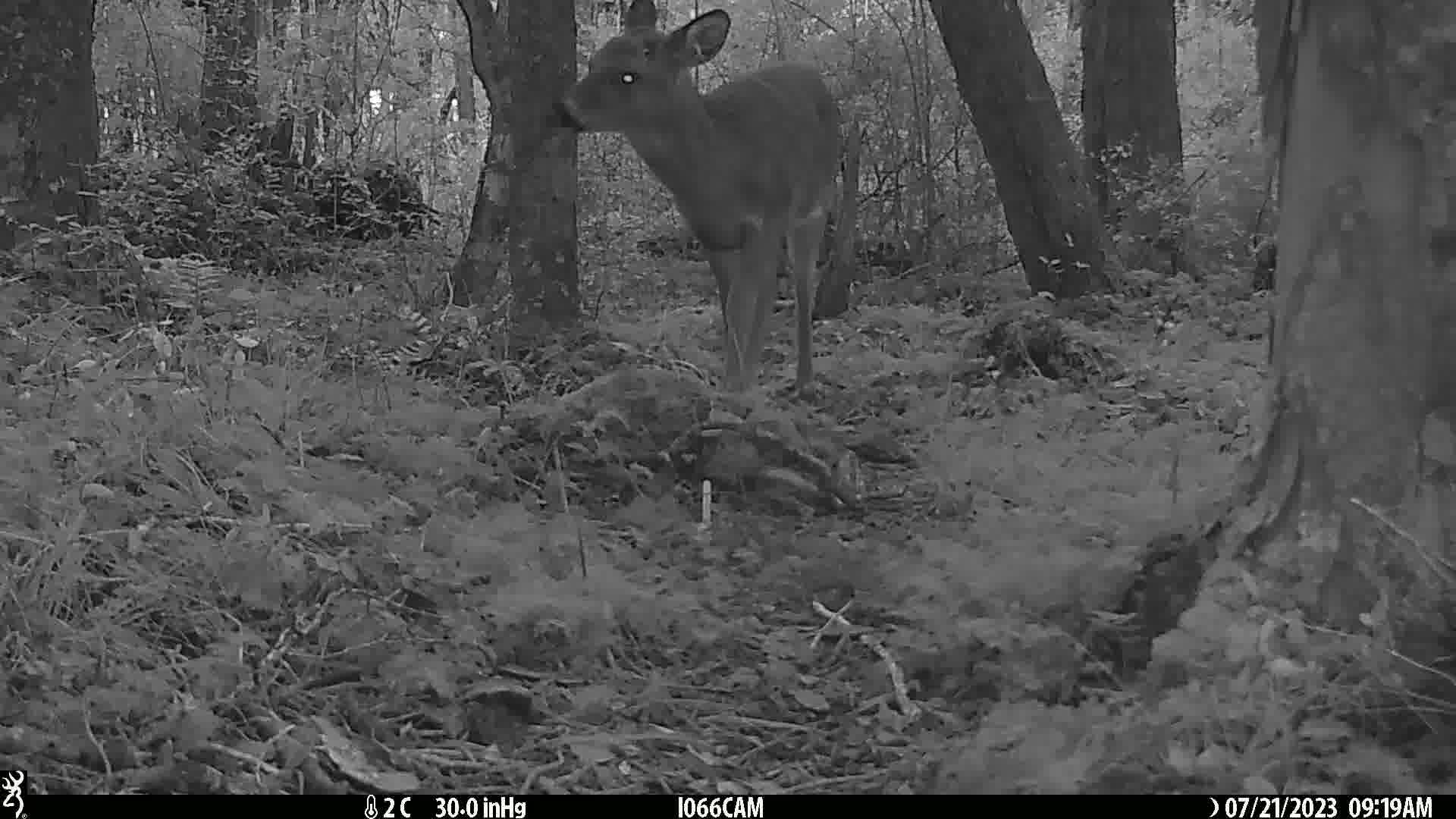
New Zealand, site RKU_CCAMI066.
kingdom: Animalia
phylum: Chordata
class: Mammalia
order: Artiodactyla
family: Cervidae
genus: Odocoileus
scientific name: Odocoileus virginianus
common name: white-tailed deer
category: white tailed deer